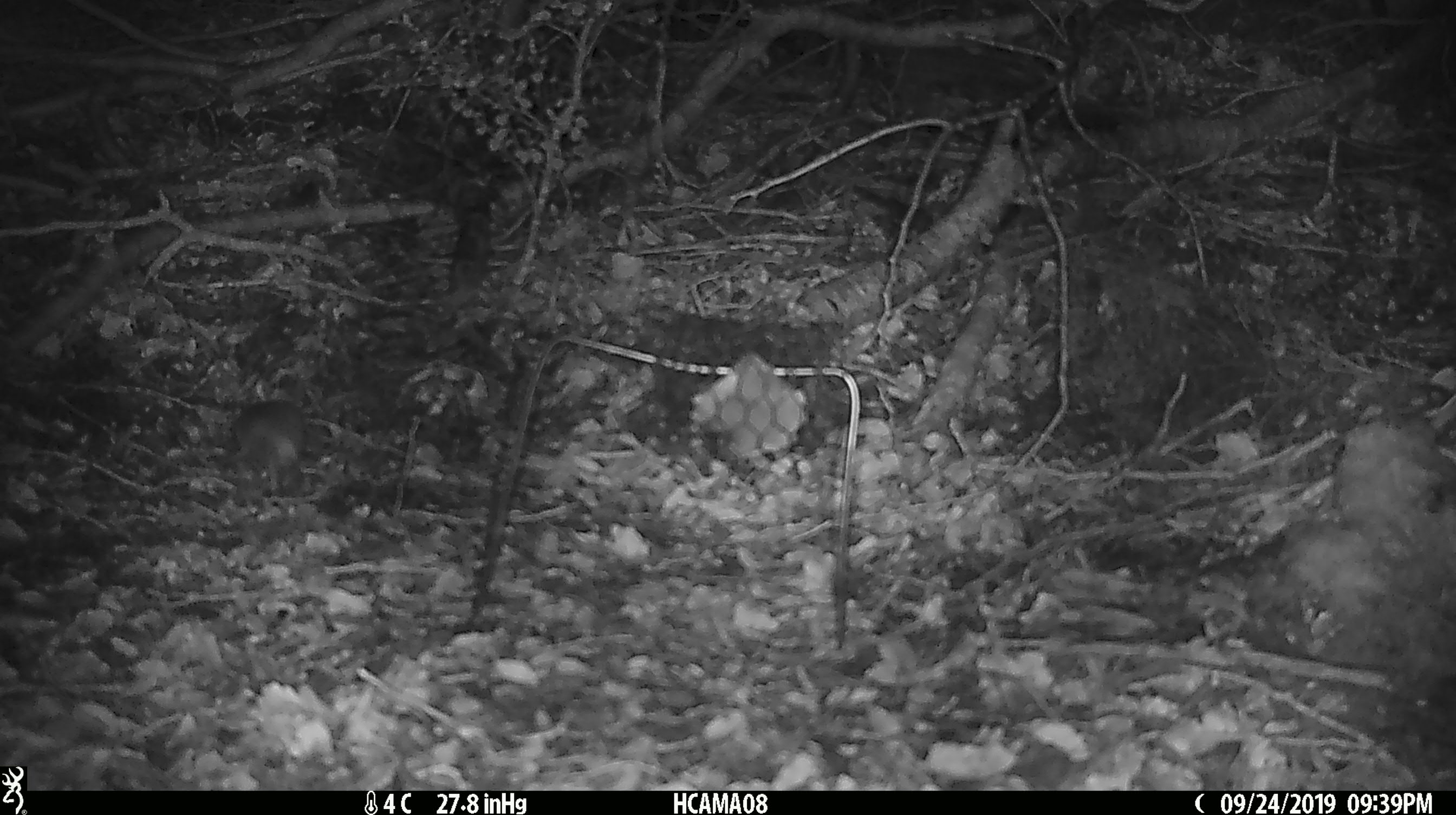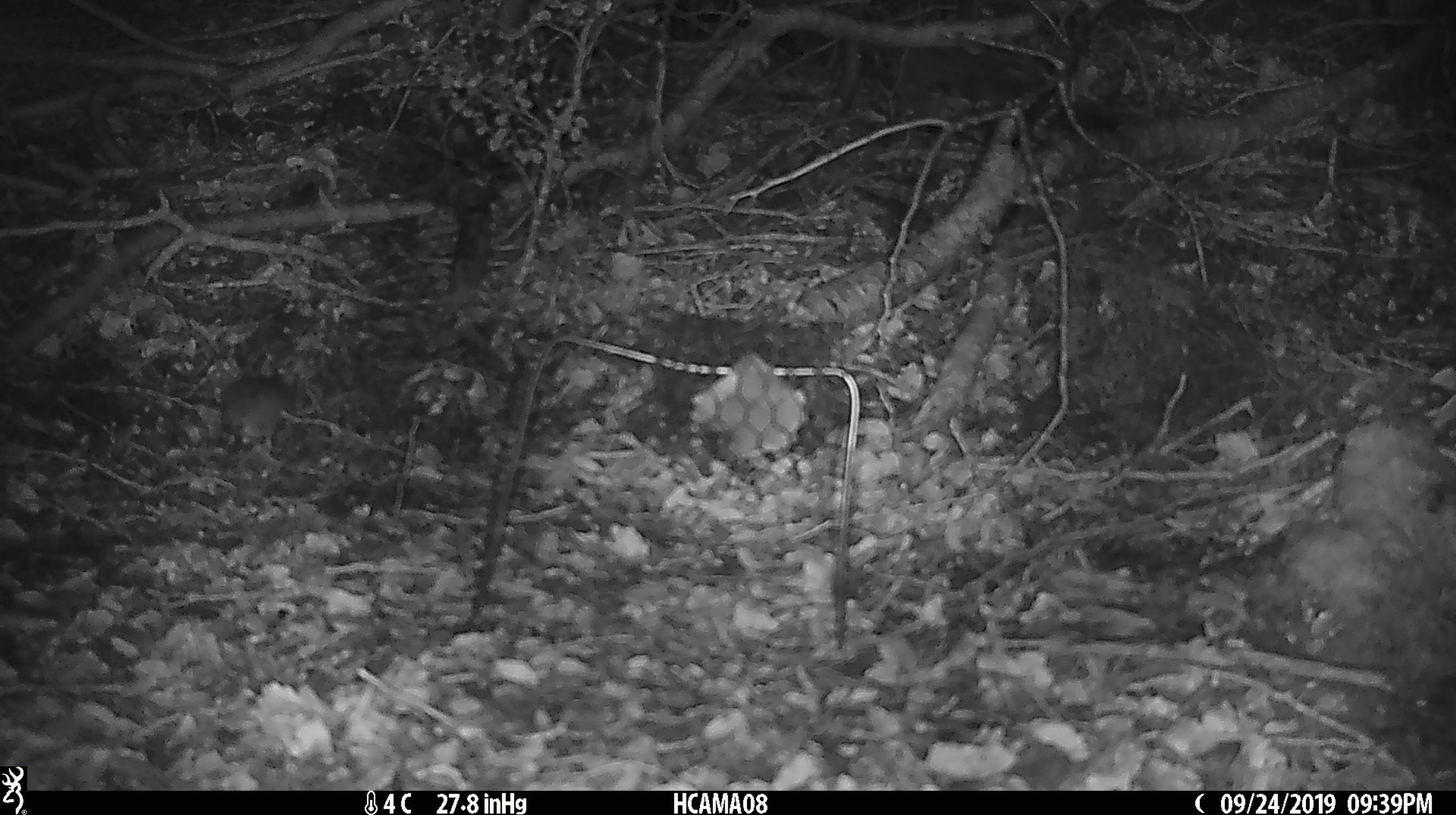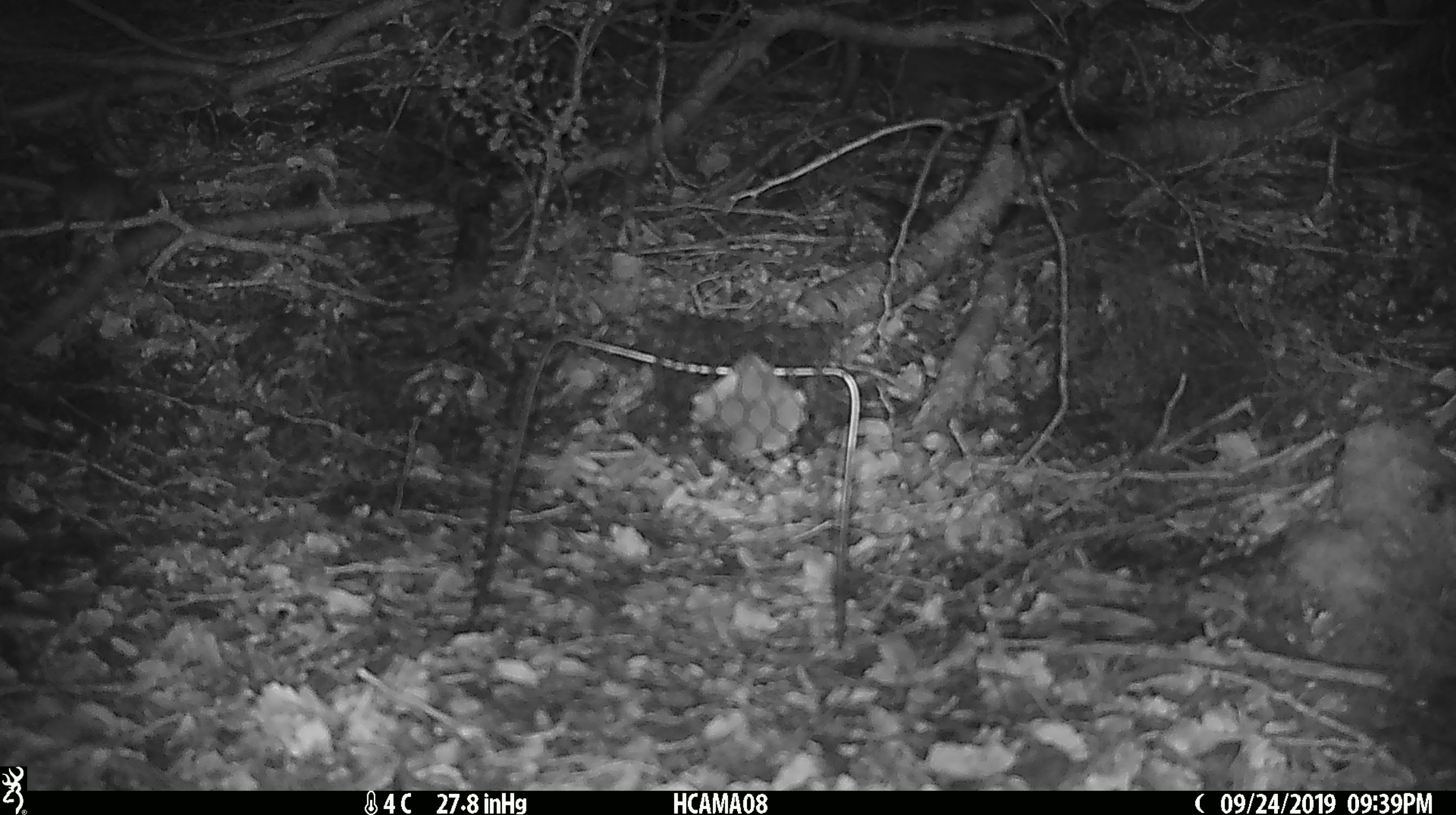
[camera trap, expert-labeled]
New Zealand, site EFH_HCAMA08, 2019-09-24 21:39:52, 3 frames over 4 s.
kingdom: Animalia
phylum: Chordata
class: Mammalia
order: Rodentia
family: Muridae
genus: Mus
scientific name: Mus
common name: mouse